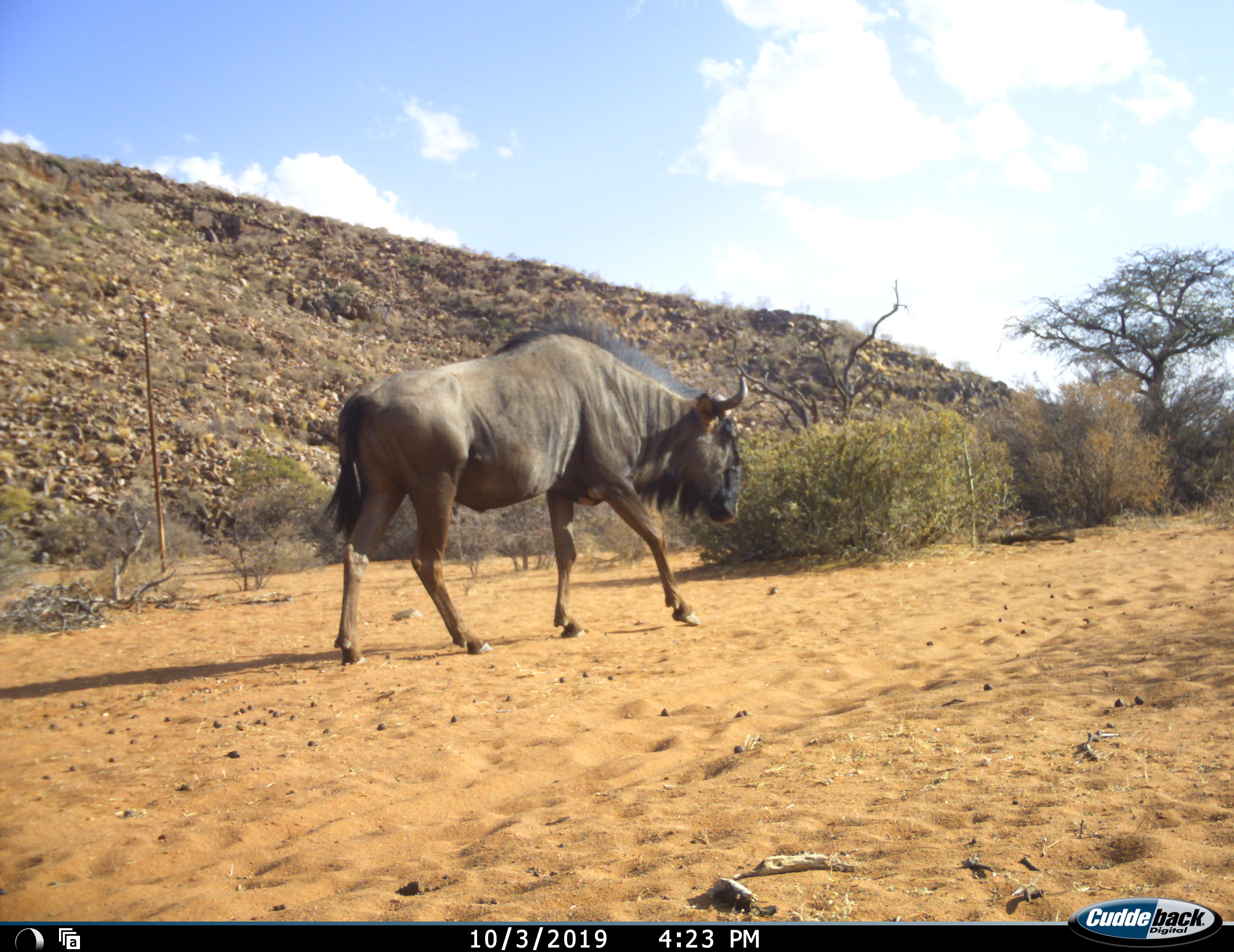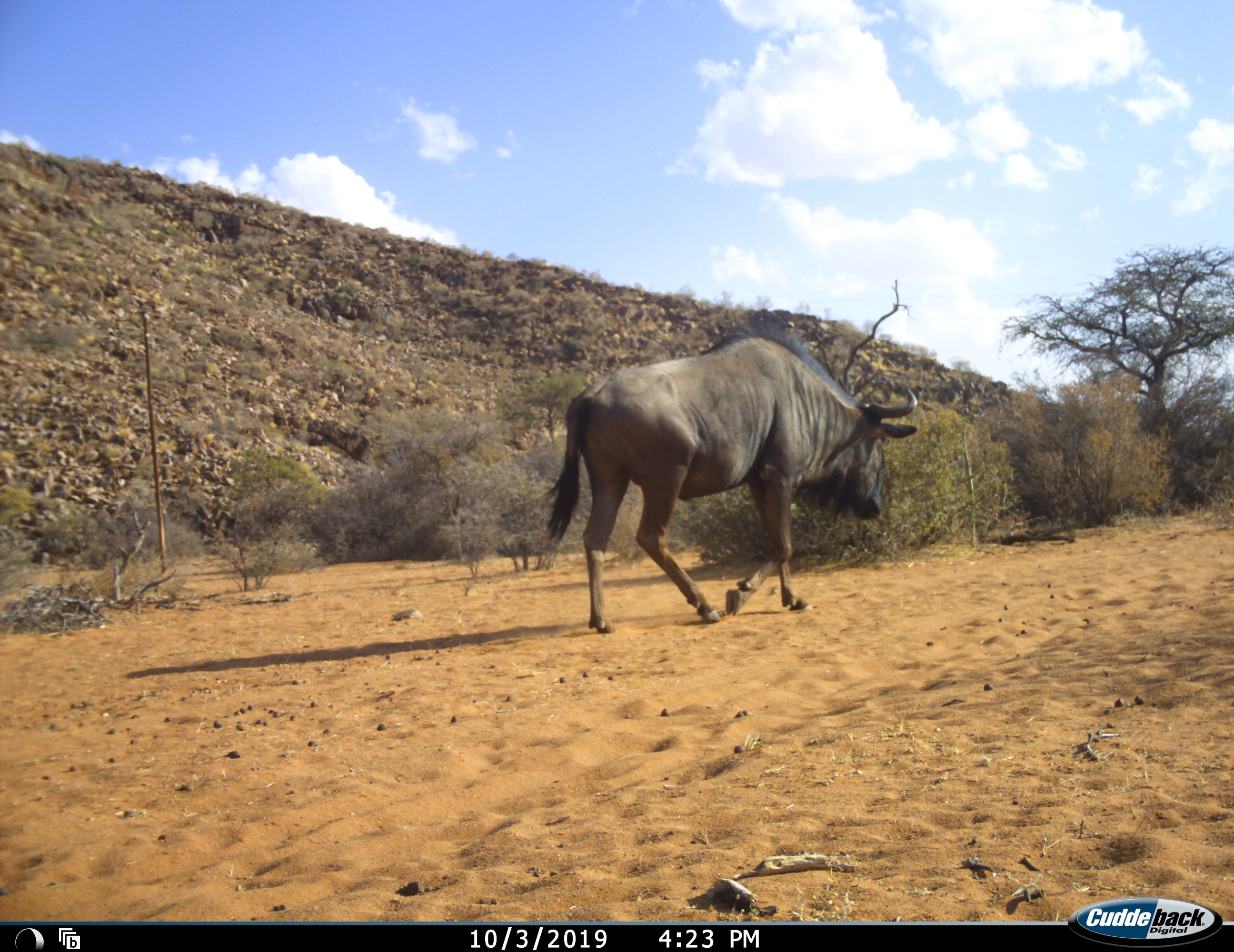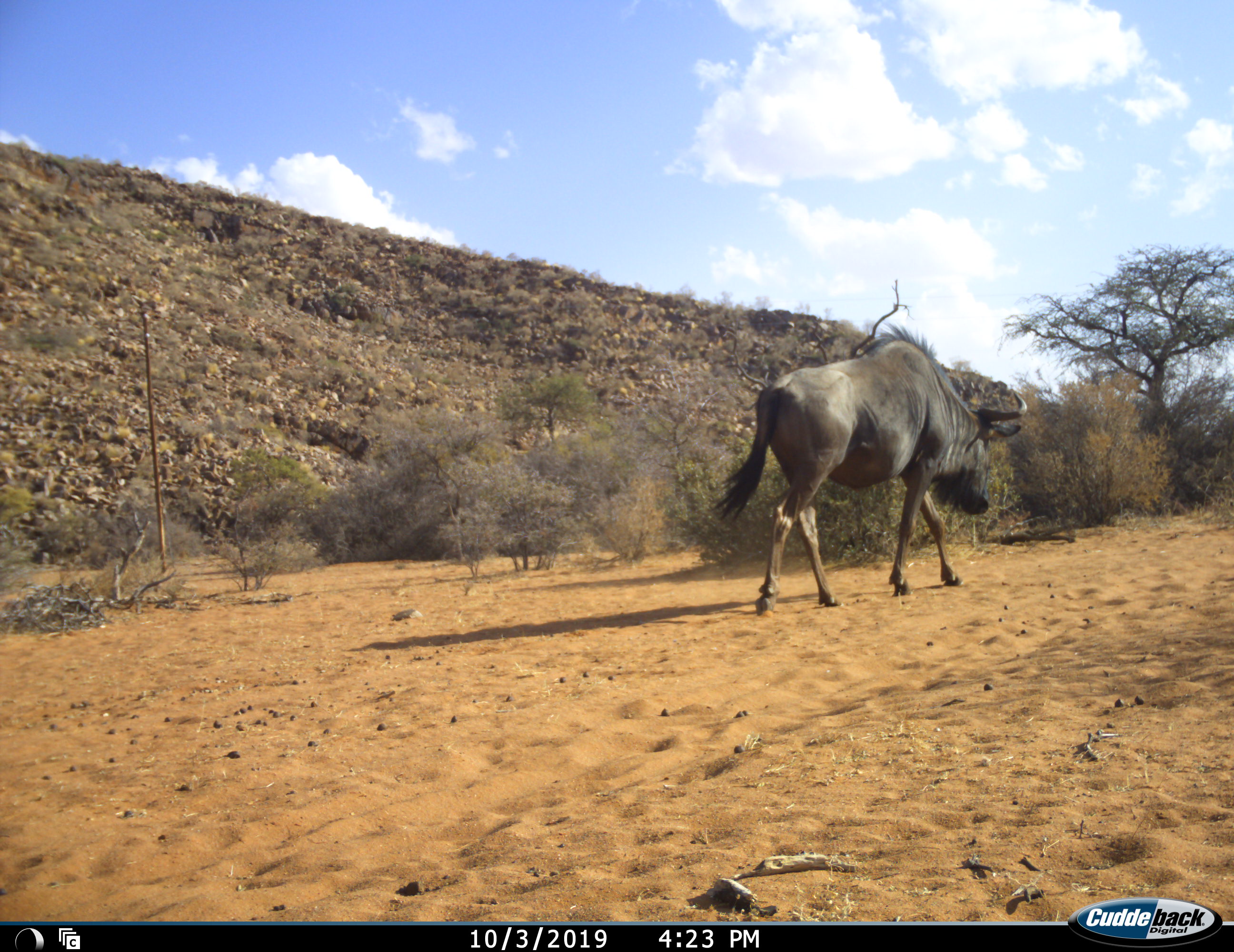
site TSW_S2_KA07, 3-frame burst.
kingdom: Animalia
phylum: Chordata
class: Mammalia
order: Artiodactyla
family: Bovidae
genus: Connochaetes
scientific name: Connochaetes taurinus taurinus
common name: blue wildebeest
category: wildebeestblue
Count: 1.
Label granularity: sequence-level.